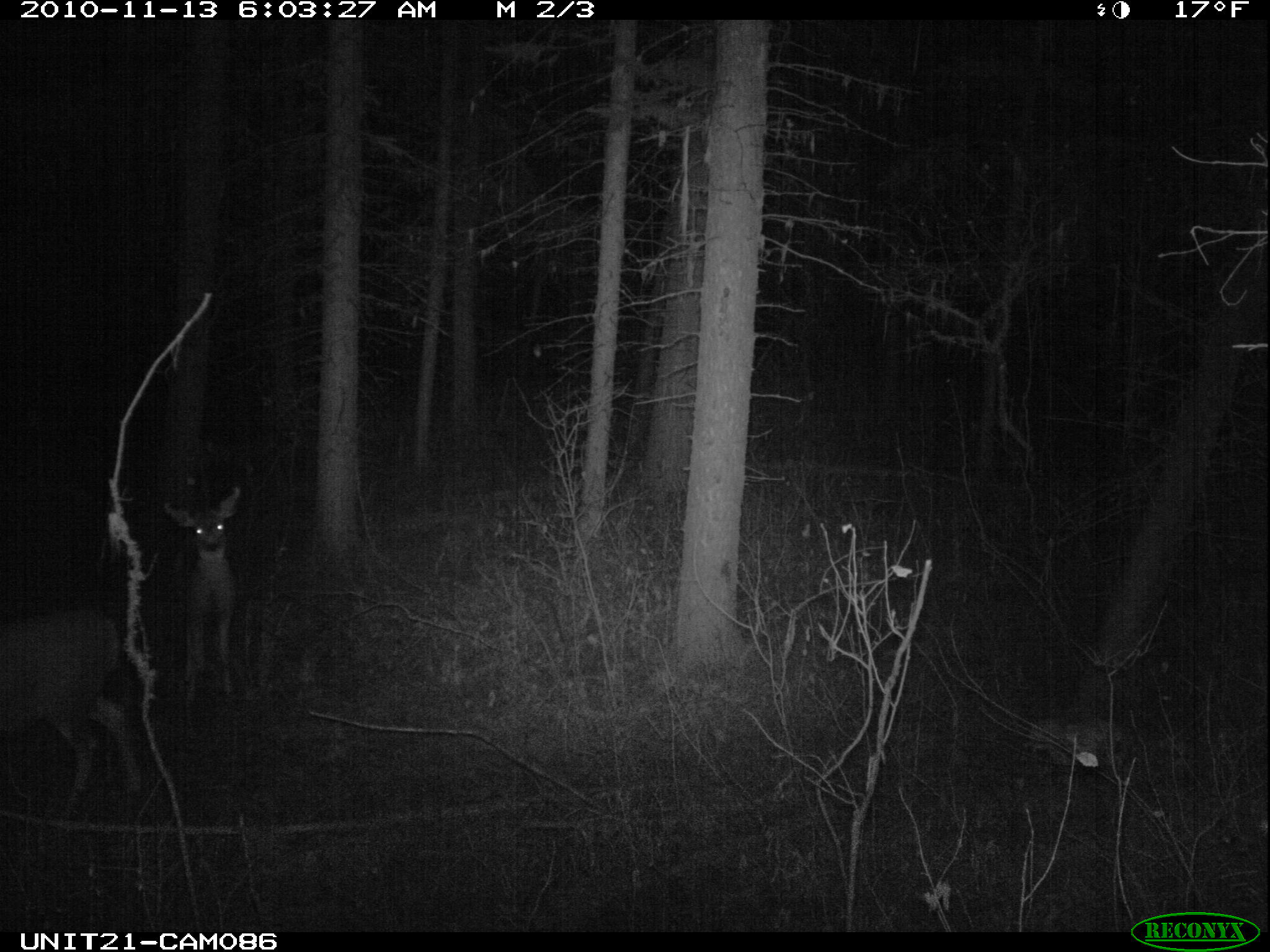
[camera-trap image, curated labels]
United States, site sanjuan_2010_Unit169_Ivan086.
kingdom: Animalia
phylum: Chordata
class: Mammalia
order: Artiodactyla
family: Cervidae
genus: Odocoileus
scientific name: Odocoileus hemionus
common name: mule deer